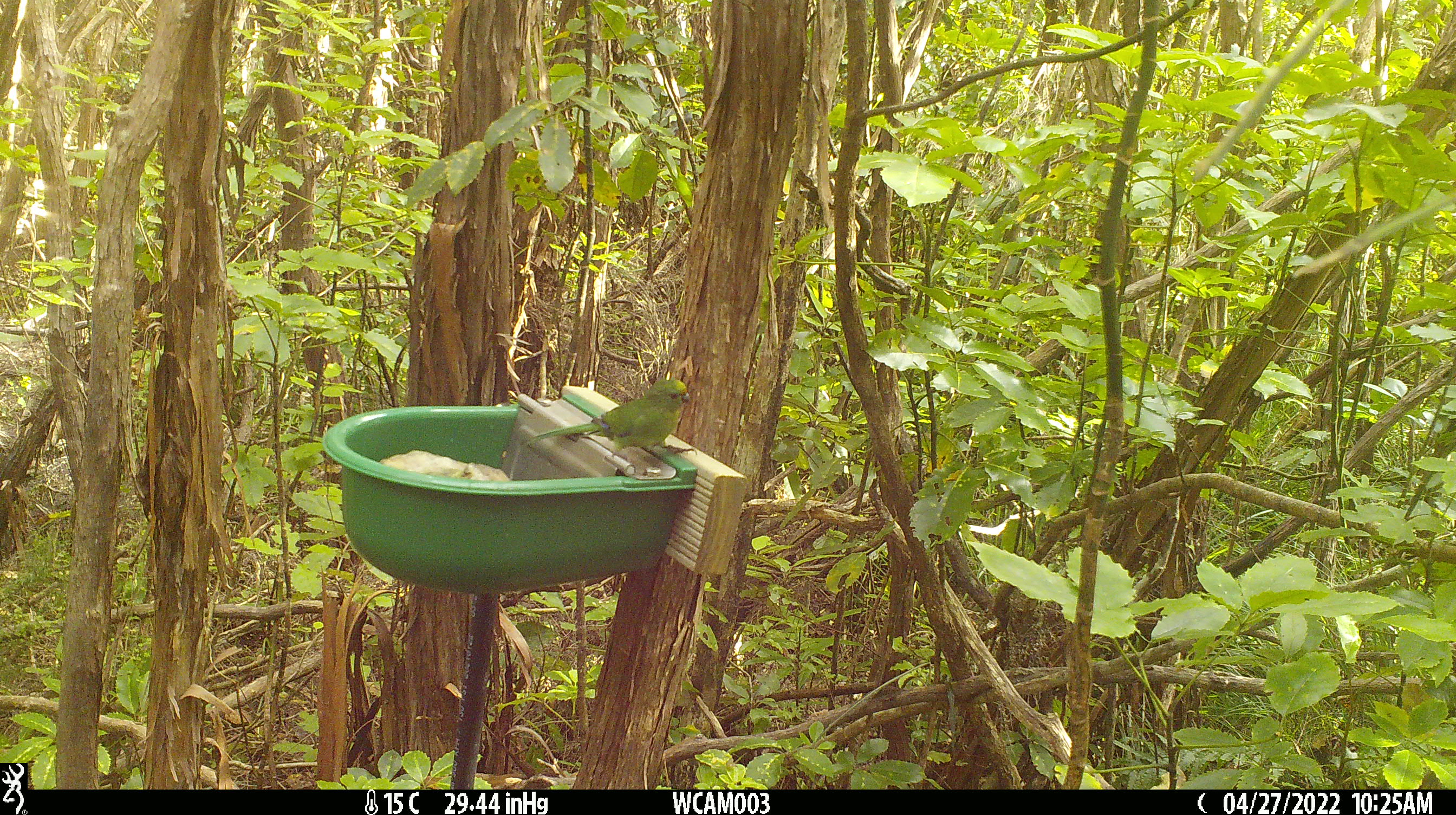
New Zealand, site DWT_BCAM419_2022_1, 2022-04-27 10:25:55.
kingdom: Animalia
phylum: Chordata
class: Aves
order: Psittaciformes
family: Psittaculidae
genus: Cyanoramphus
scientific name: Cyanoramphus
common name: parakeet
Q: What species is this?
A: Parakeet (Cyanoramphus).